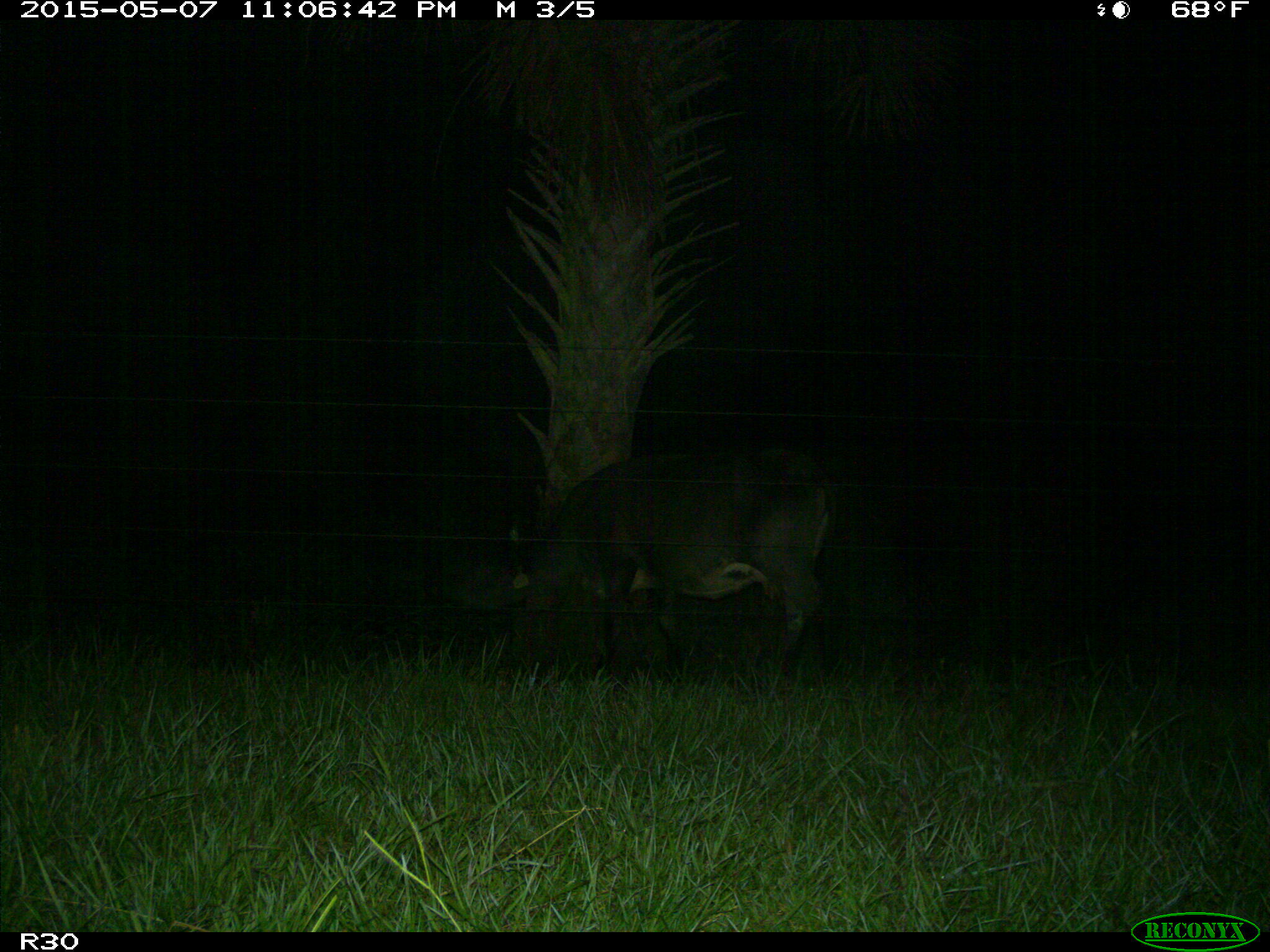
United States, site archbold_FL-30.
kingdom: Animalia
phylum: Chordata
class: Mammalia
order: Artiodactyla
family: Bovidae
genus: Bos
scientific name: Bos taurus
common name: domestic cow